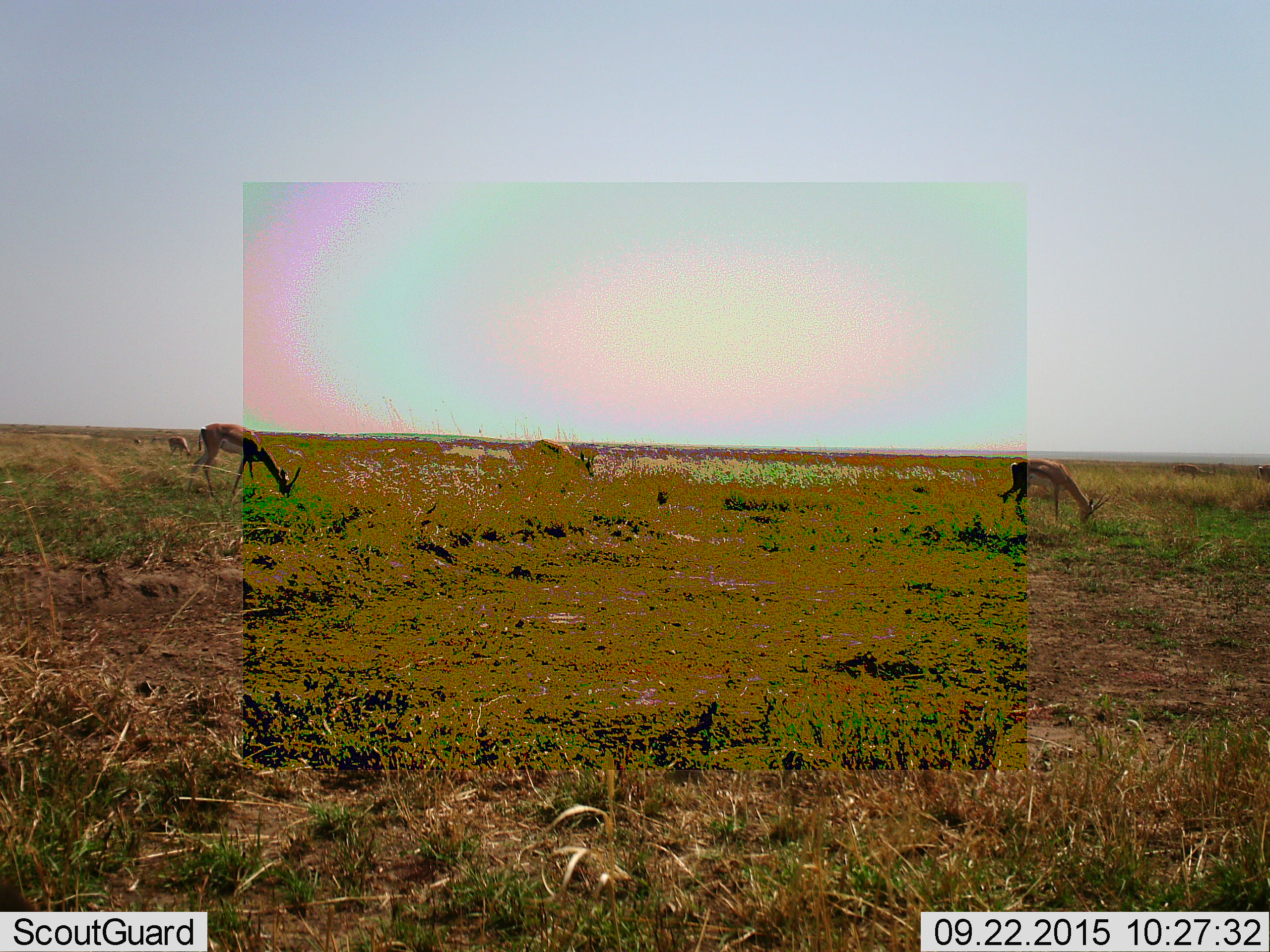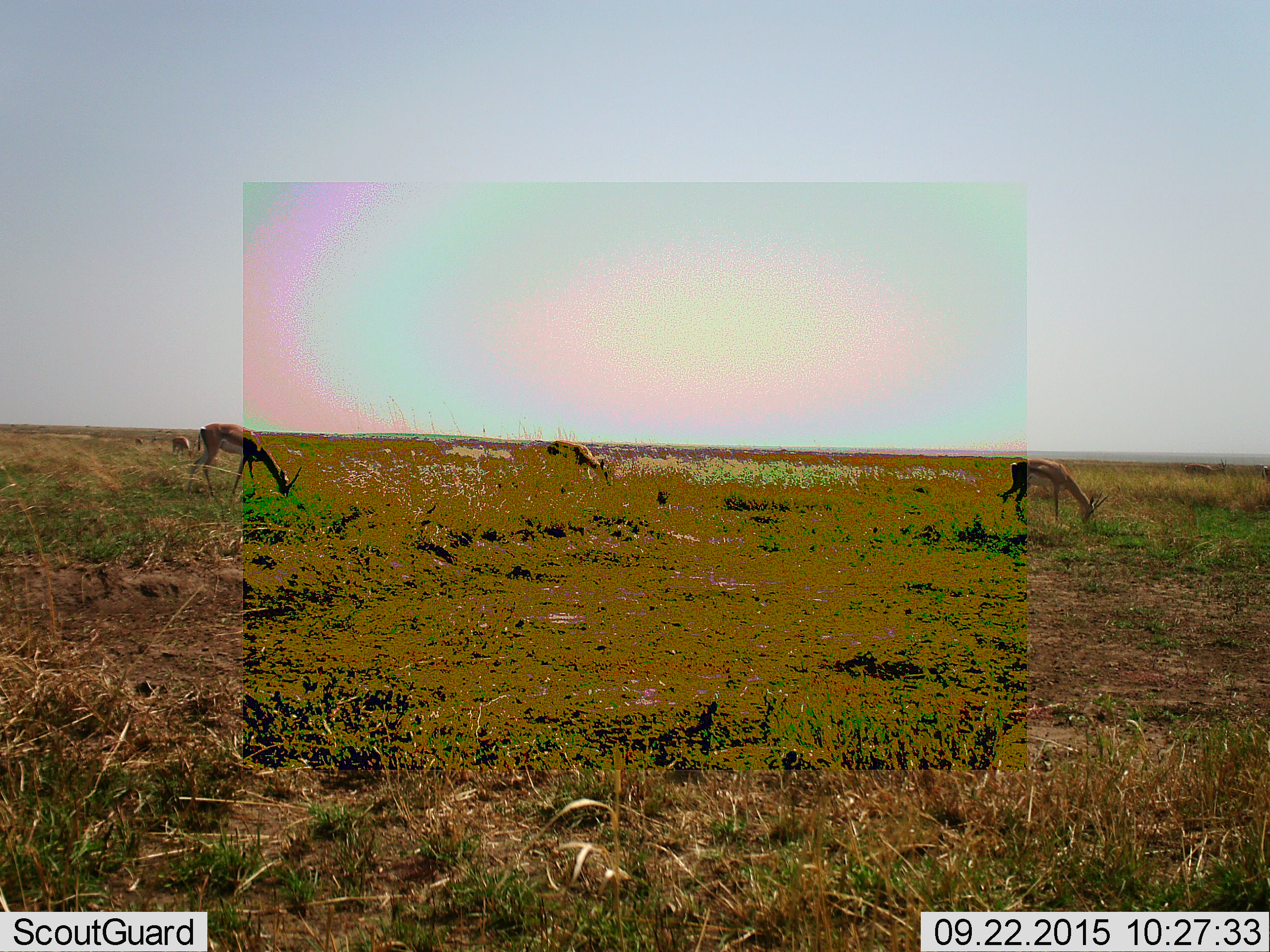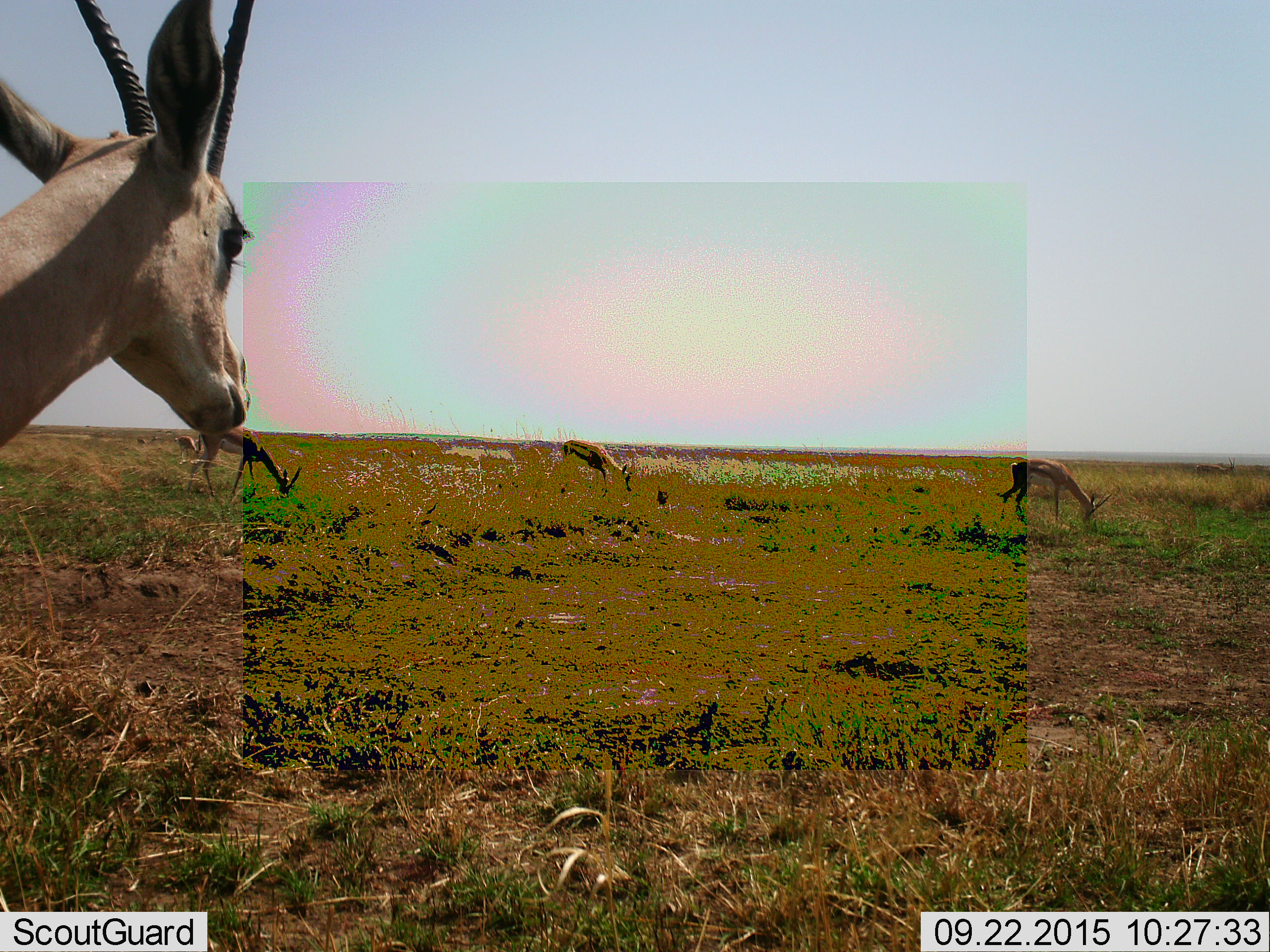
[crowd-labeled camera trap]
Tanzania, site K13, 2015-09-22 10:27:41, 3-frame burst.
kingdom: Animalia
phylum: Chordata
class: Mammalia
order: Artiodactyla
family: Bovidae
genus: Eudorcas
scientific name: Eudorcas thomsonii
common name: thomson's gazelle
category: gazellethomsons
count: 5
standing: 75%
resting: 0%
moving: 50%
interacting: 0%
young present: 0%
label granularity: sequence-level